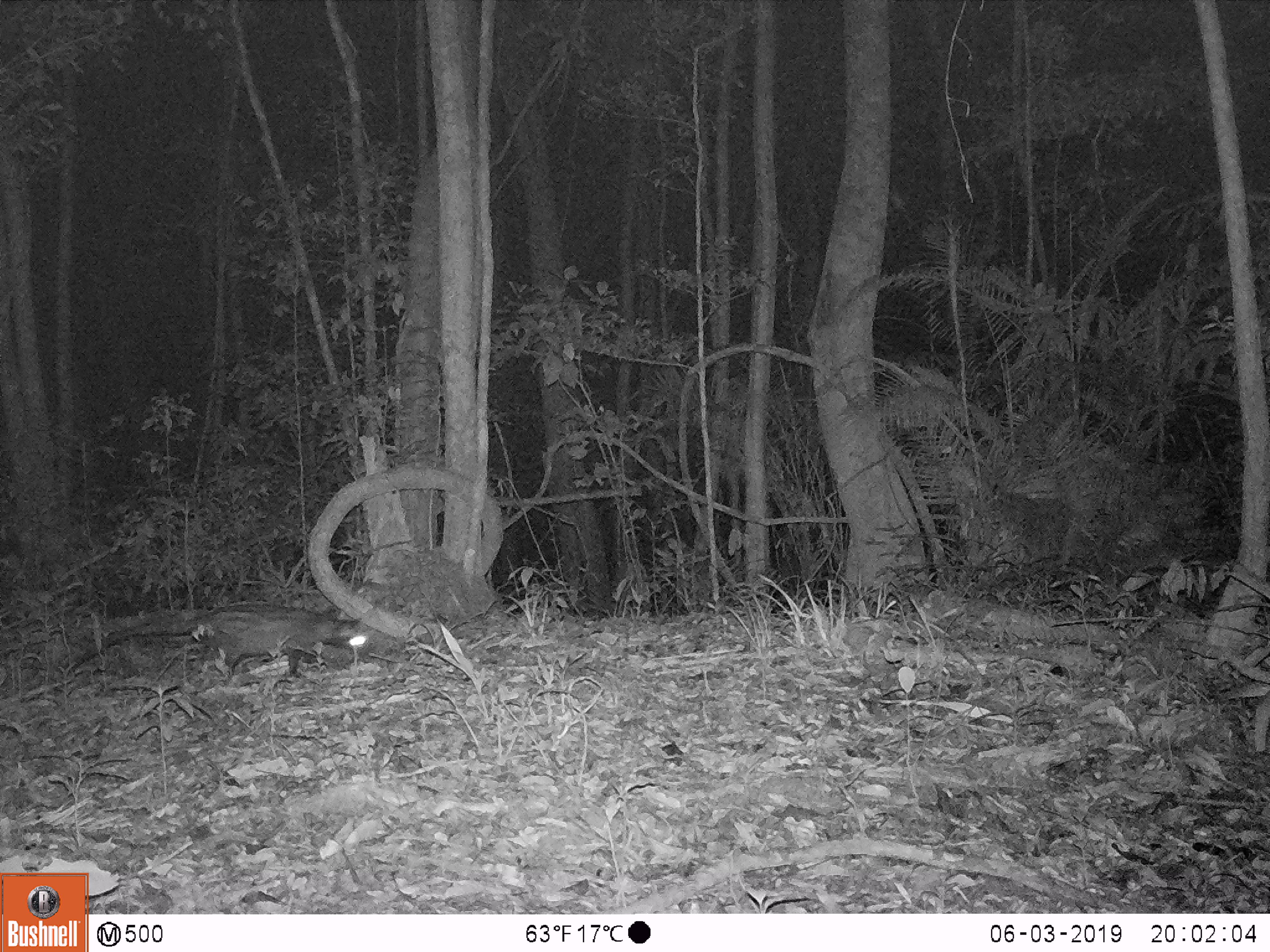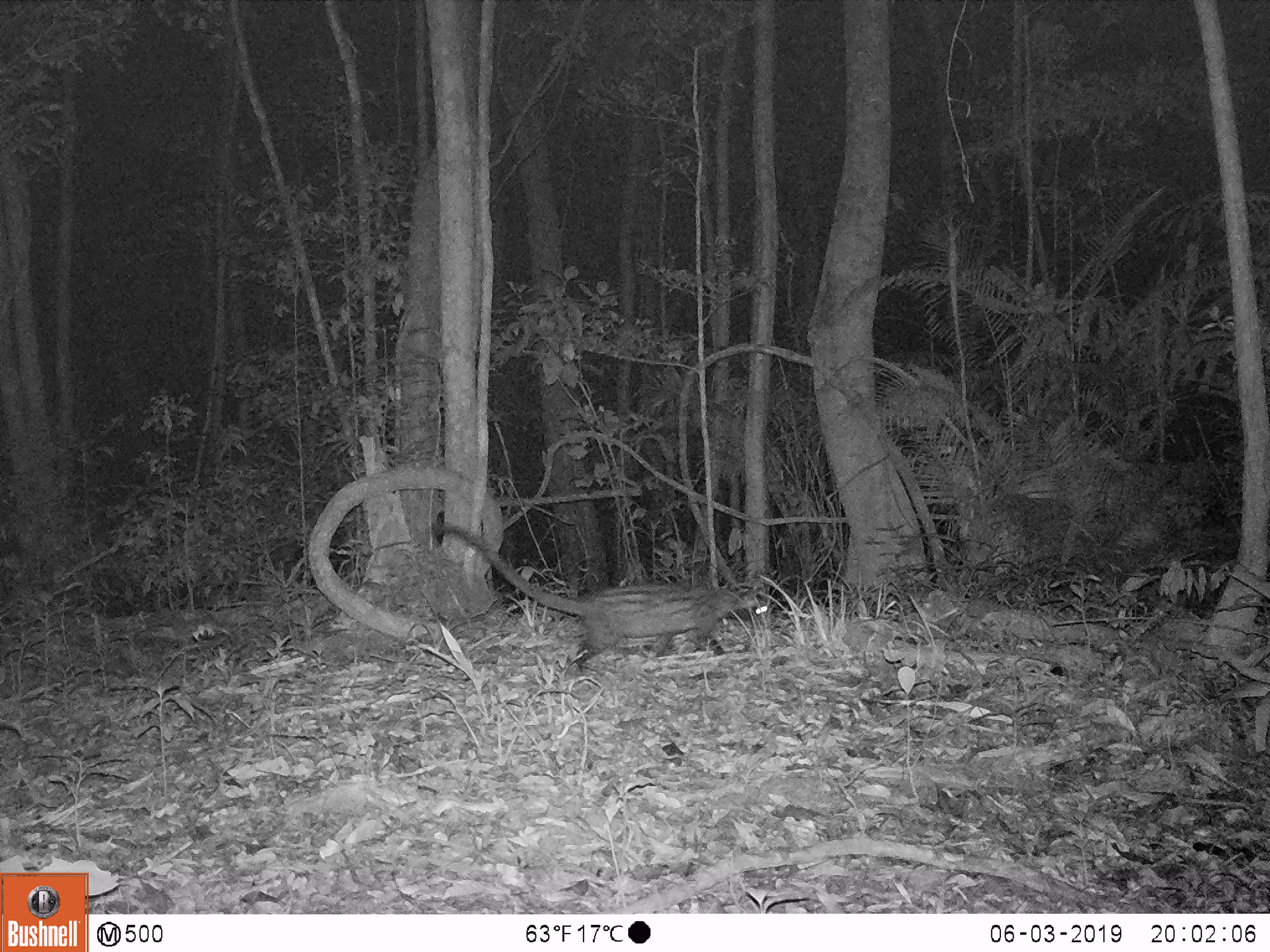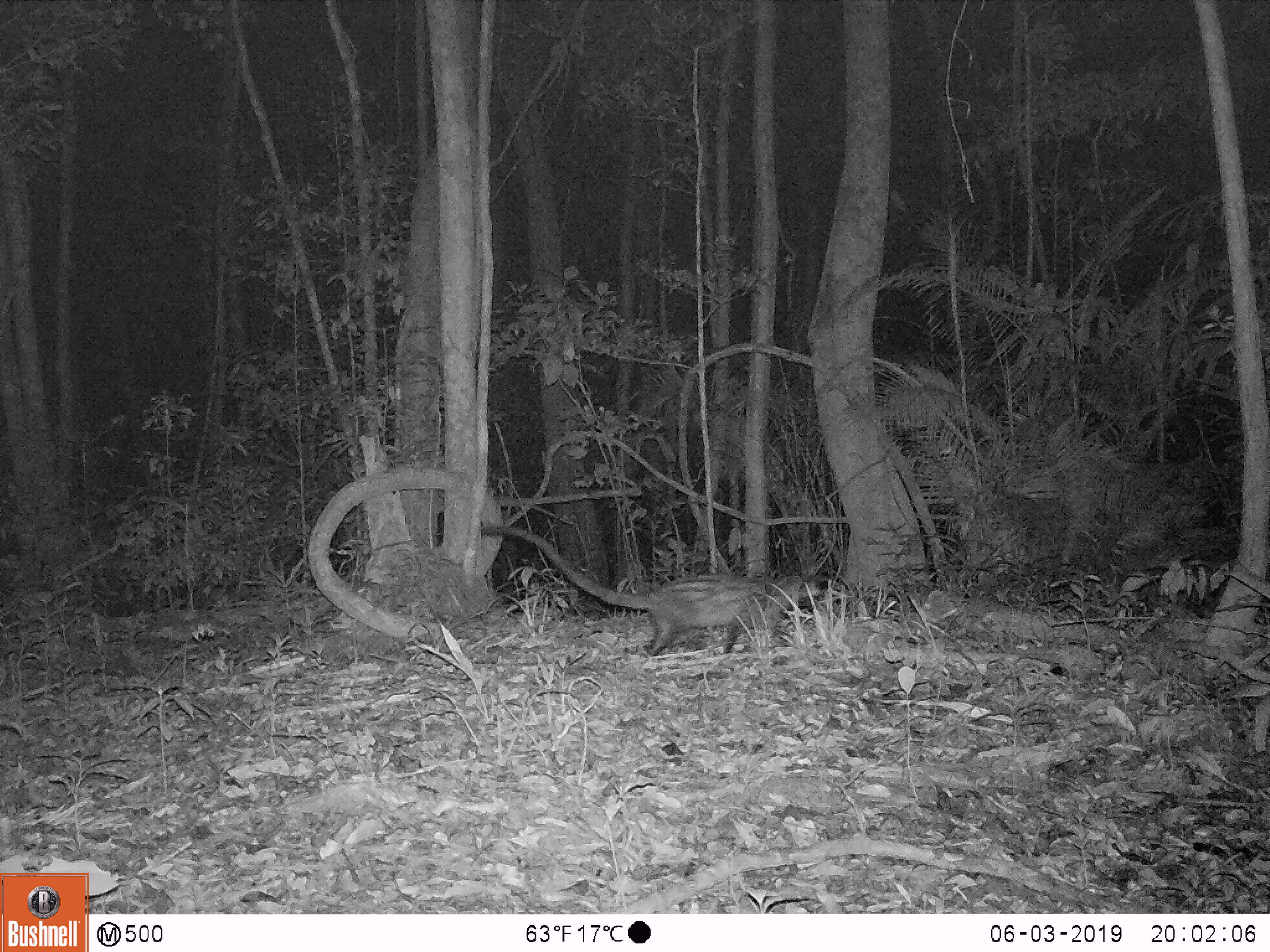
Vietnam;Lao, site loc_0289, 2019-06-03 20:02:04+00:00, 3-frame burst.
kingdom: Animalia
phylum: Chordata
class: Mammalia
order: Carnivora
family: Viverridae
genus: Paradoxurus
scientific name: Paradoxurus hermaphroditus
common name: common palm civet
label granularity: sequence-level